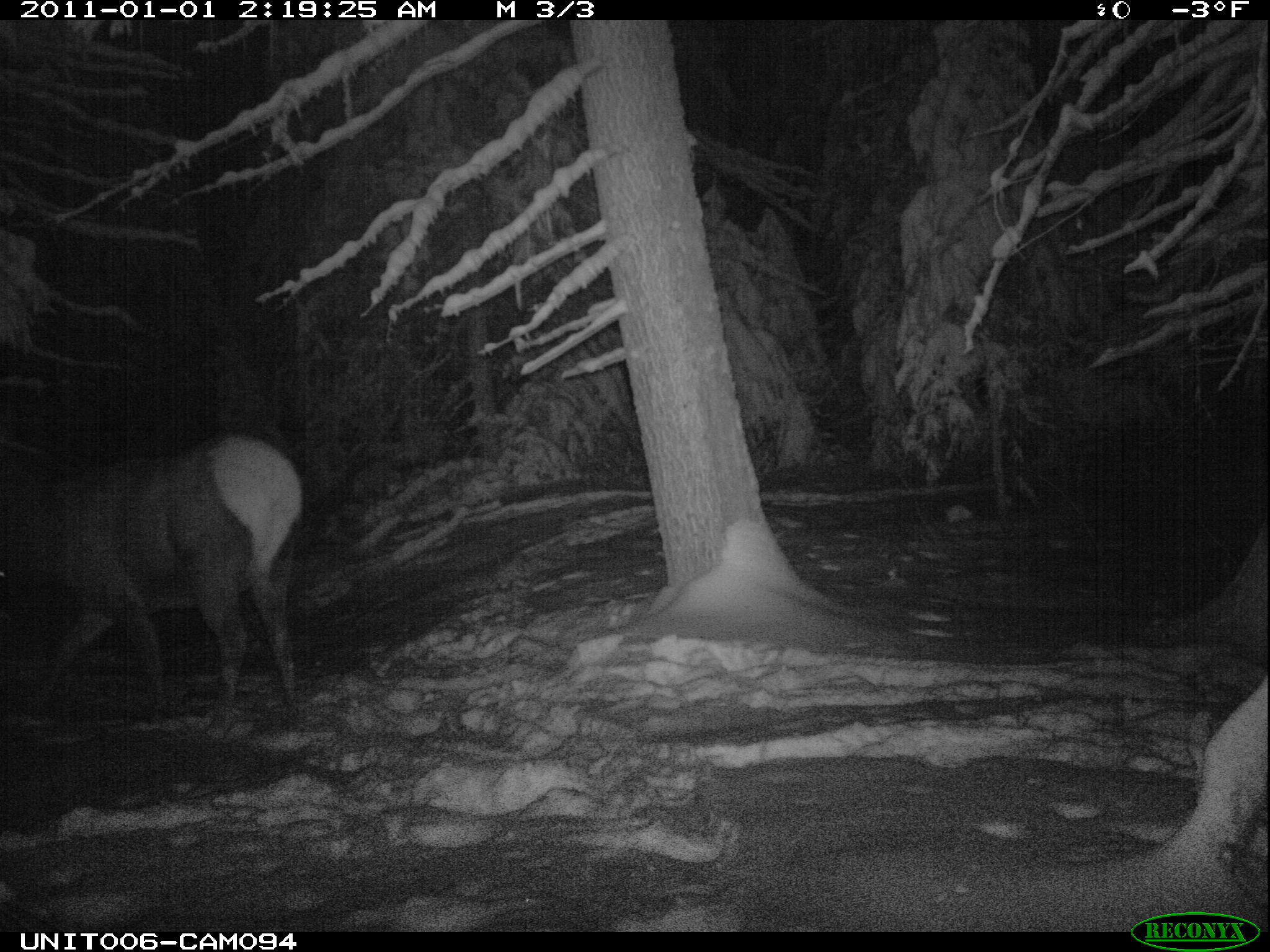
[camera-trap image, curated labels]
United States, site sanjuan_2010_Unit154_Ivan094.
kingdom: Animalia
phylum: Chordata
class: Mammalia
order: Artiodactyla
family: Cervidae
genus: Cervus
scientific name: Cervus elaphus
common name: red deer